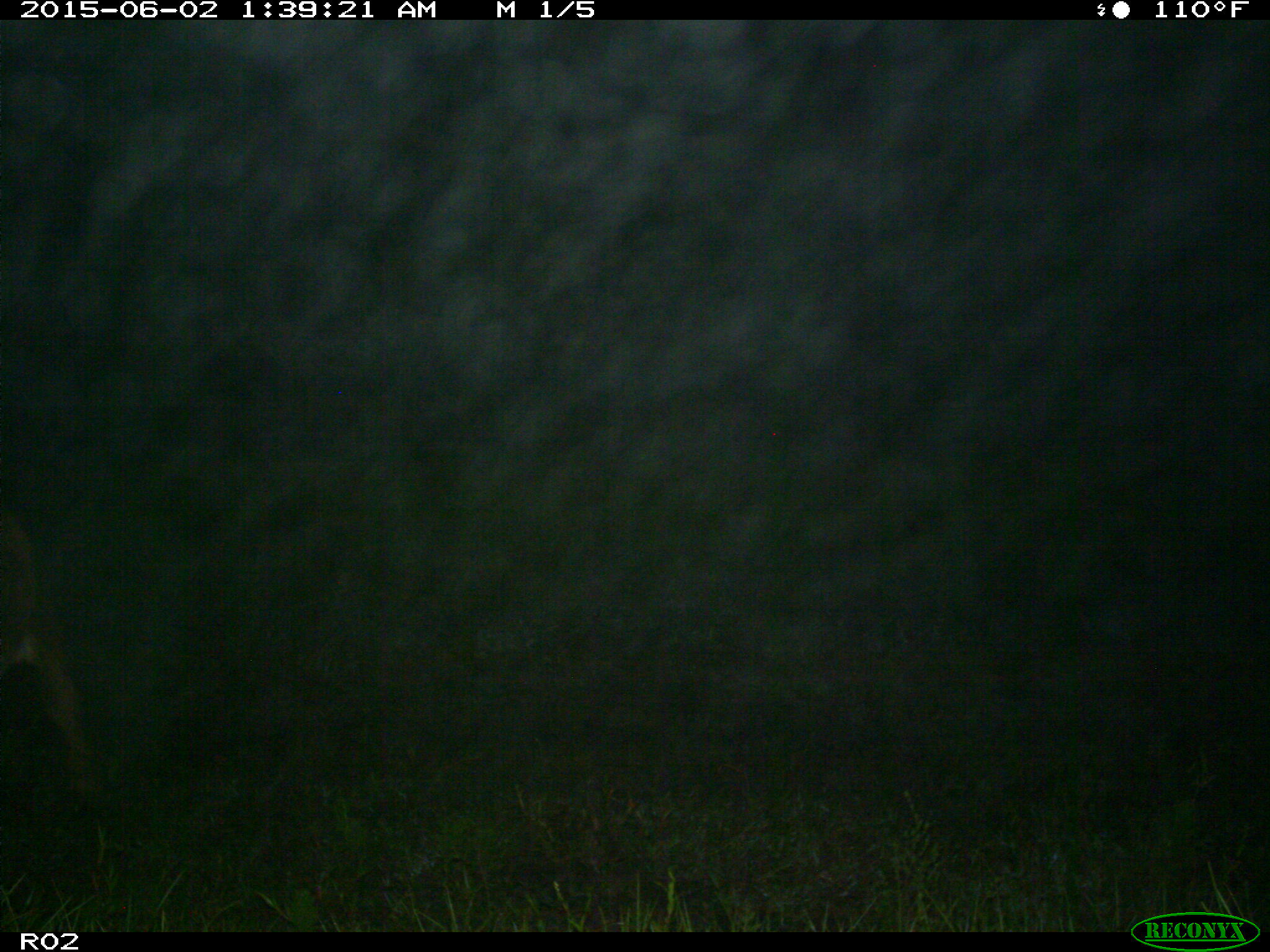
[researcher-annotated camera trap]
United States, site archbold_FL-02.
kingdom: Animalia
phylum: Chordata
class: Mammalia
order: Artiodactyla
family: Bovidae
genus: Bos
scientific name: Bos taurus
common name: domestic cow